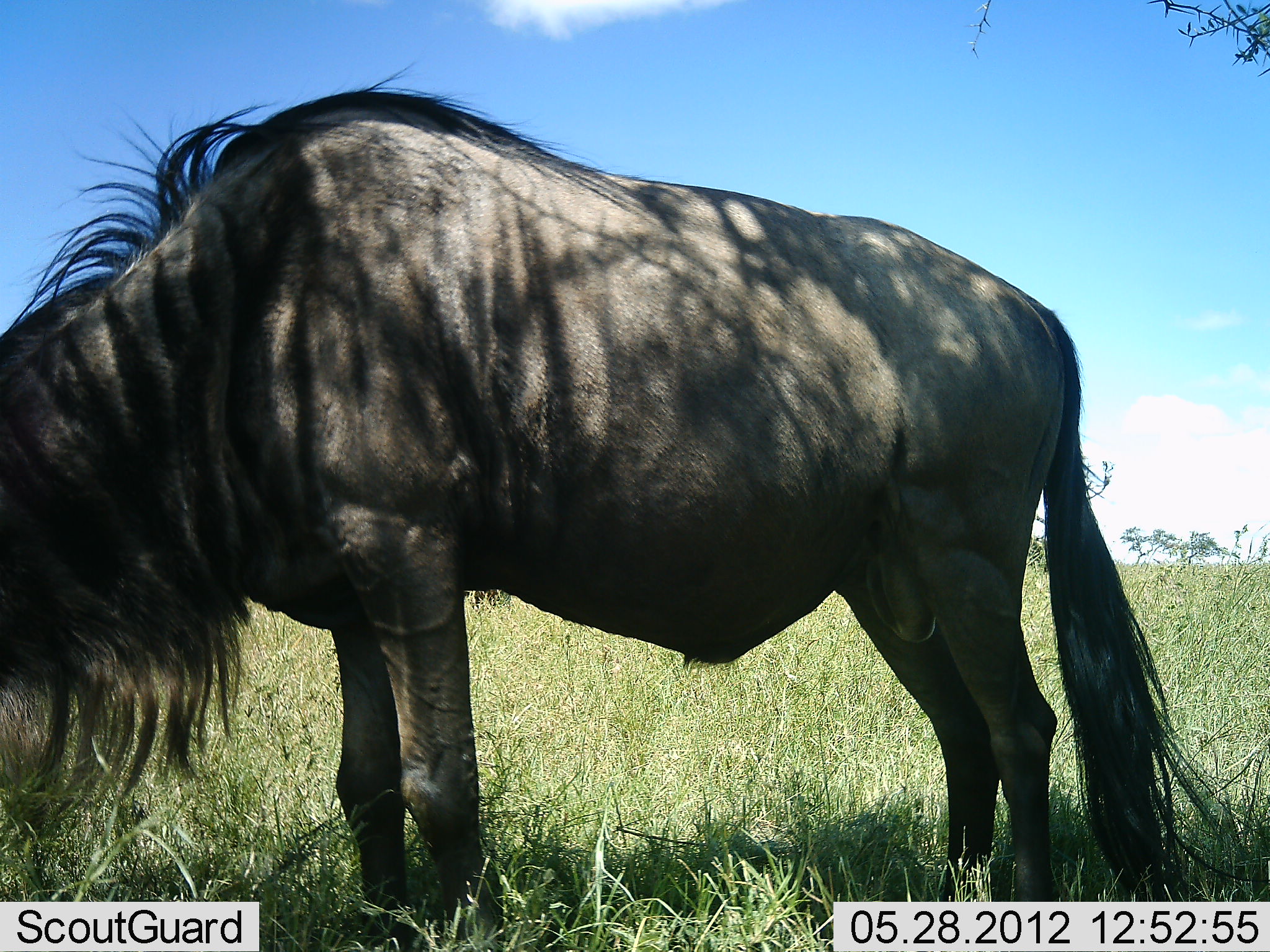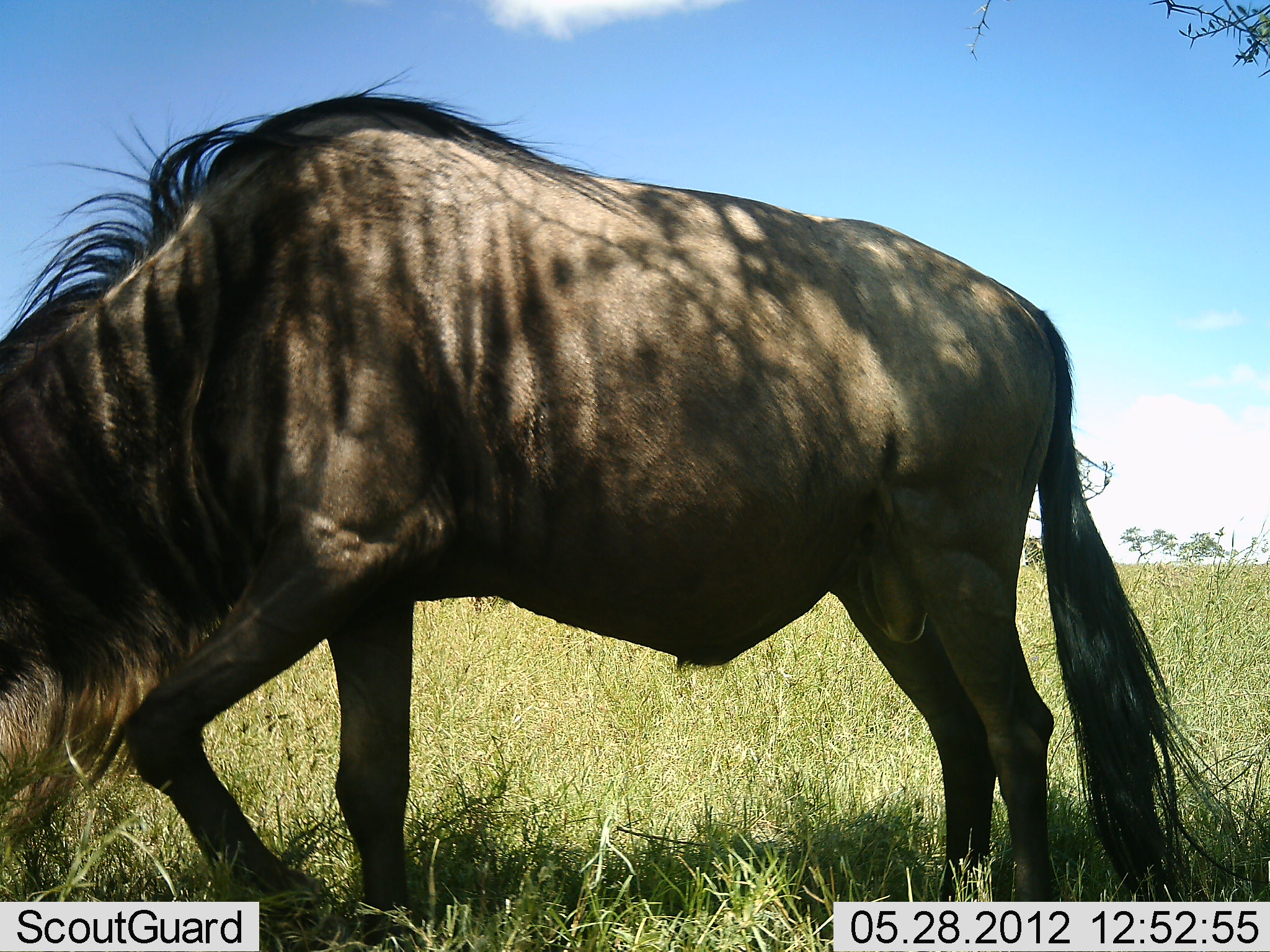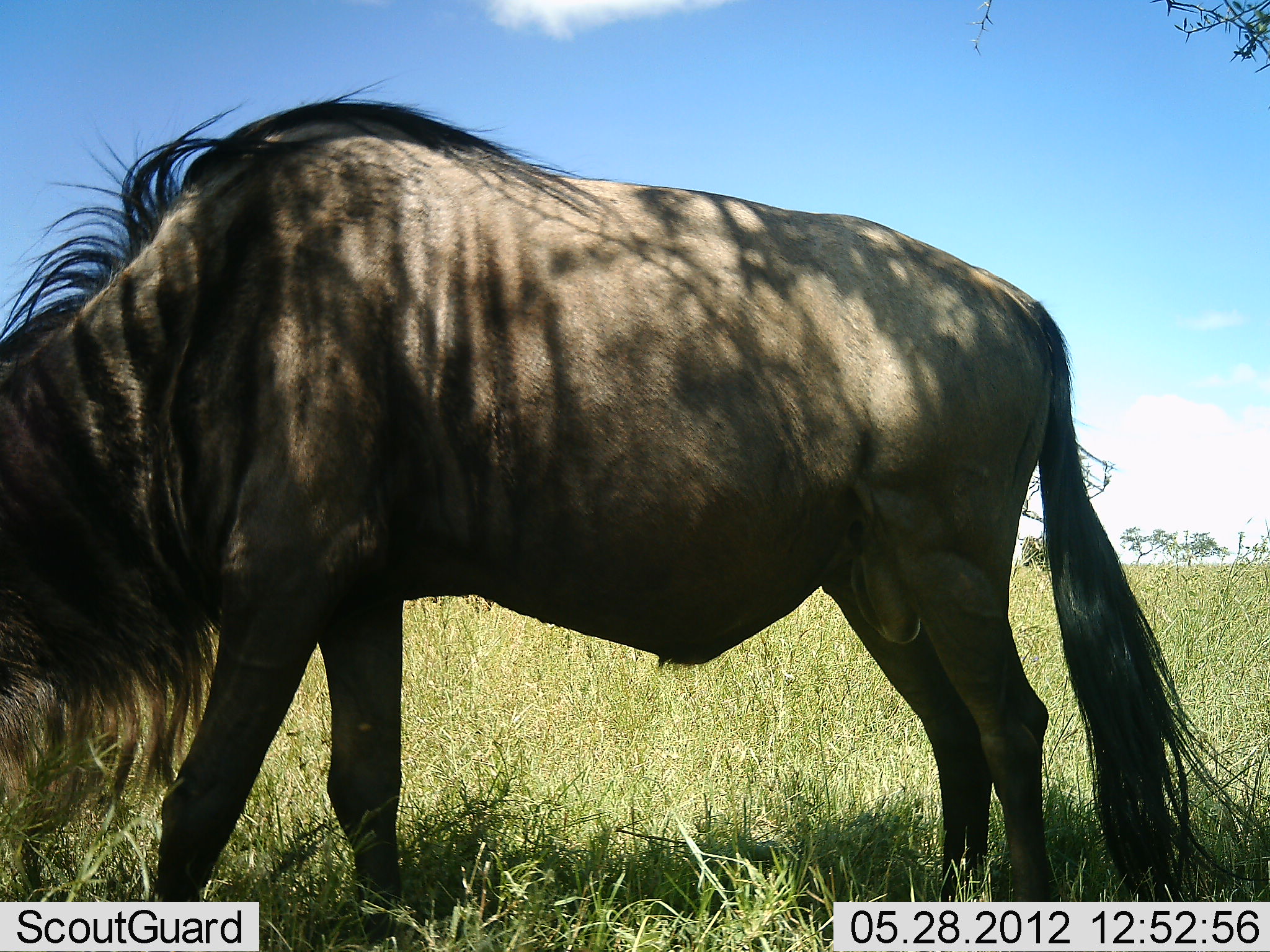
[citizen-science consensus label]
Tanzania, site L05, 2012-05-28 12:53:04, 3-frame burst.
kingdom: Animalia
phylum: Chordata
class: Mammalia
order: Artiodactyla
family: Bovidae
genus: Connochaetes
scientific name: Connochaetes taurinus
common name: blue wildebeest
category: wildebeest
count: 1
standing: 50%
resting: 0%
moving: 20%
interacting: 0%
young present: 0%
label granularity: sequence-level